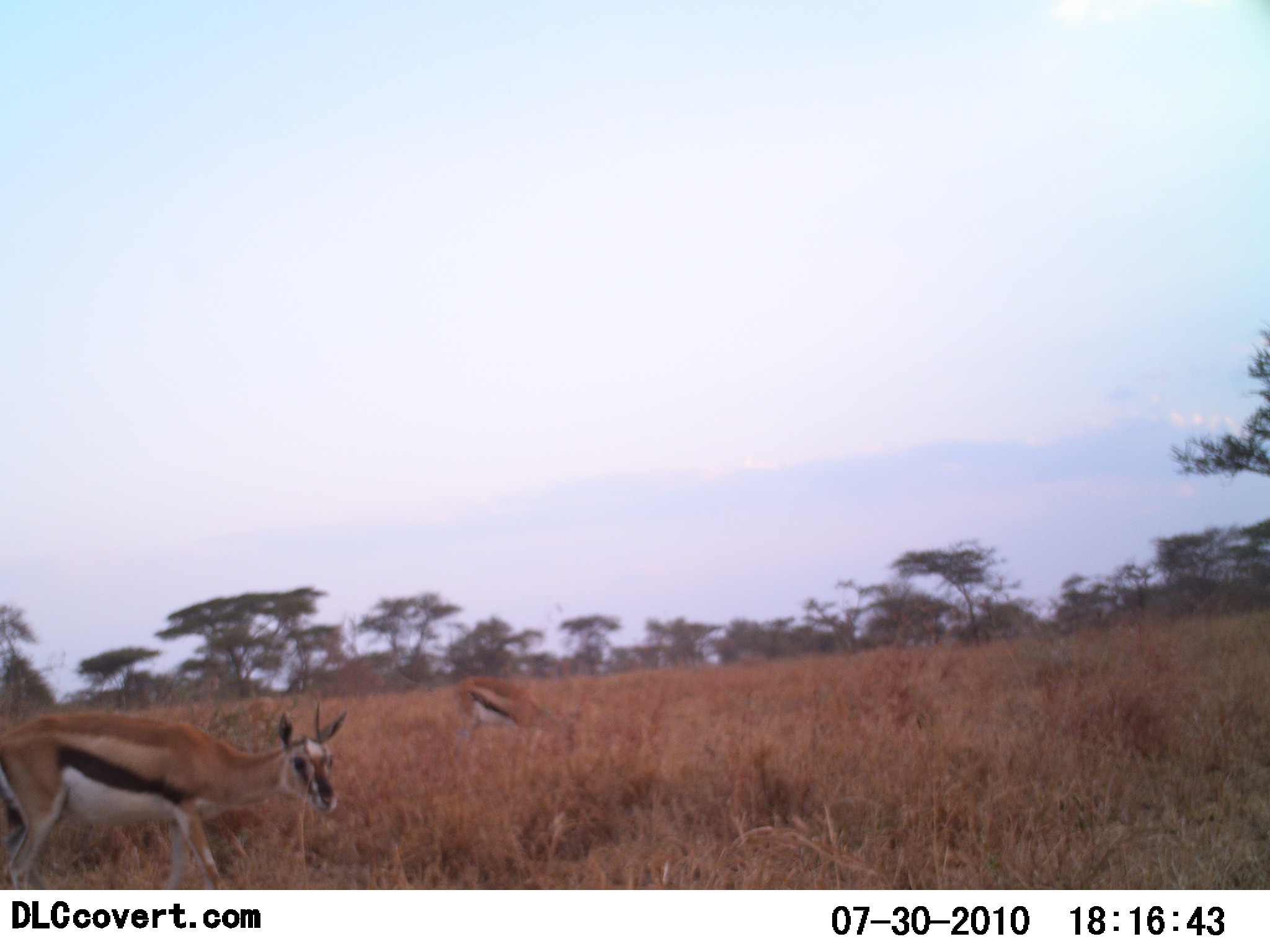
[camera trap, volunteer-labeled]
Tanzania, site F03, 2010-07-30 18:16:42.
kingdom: Animalia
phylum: Chordata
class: Mammalia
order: Artiodactyla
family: Bovidae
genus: Eudorcas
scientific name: Eudorcas thomsonii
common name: thomson's gazelle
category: gazellethomsons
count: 2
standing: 67%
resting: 0%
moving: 0%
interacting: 0%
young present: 0%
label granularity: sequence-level